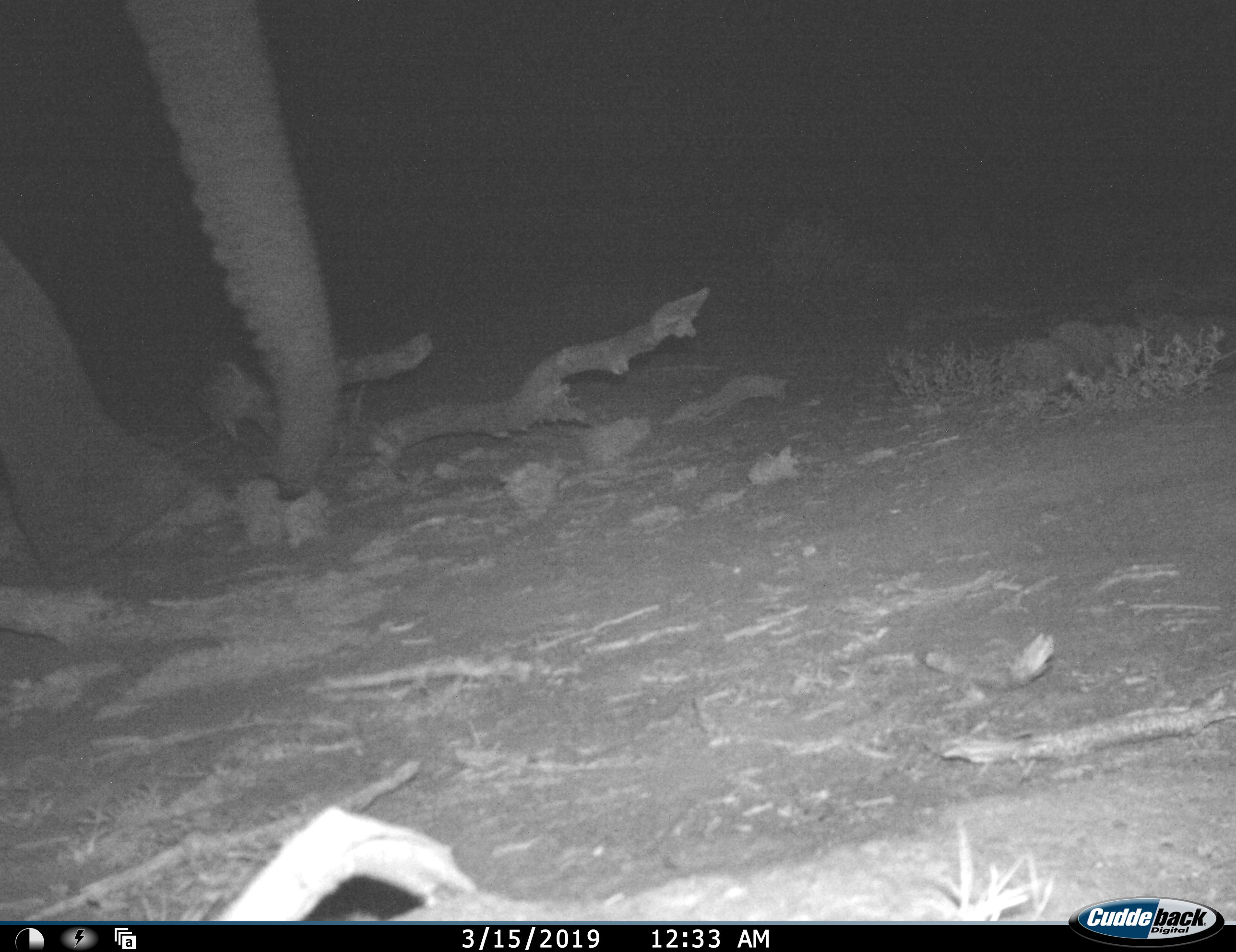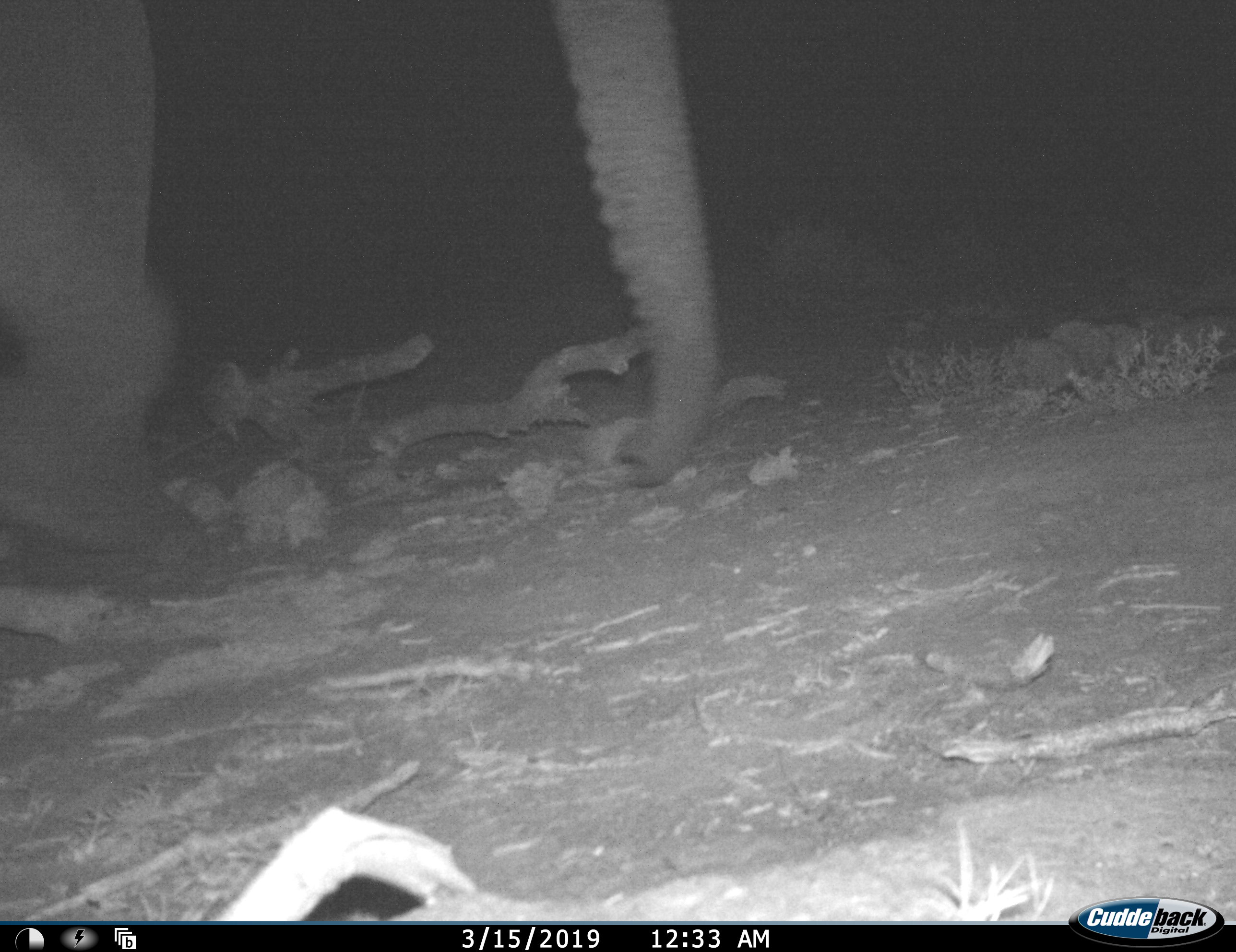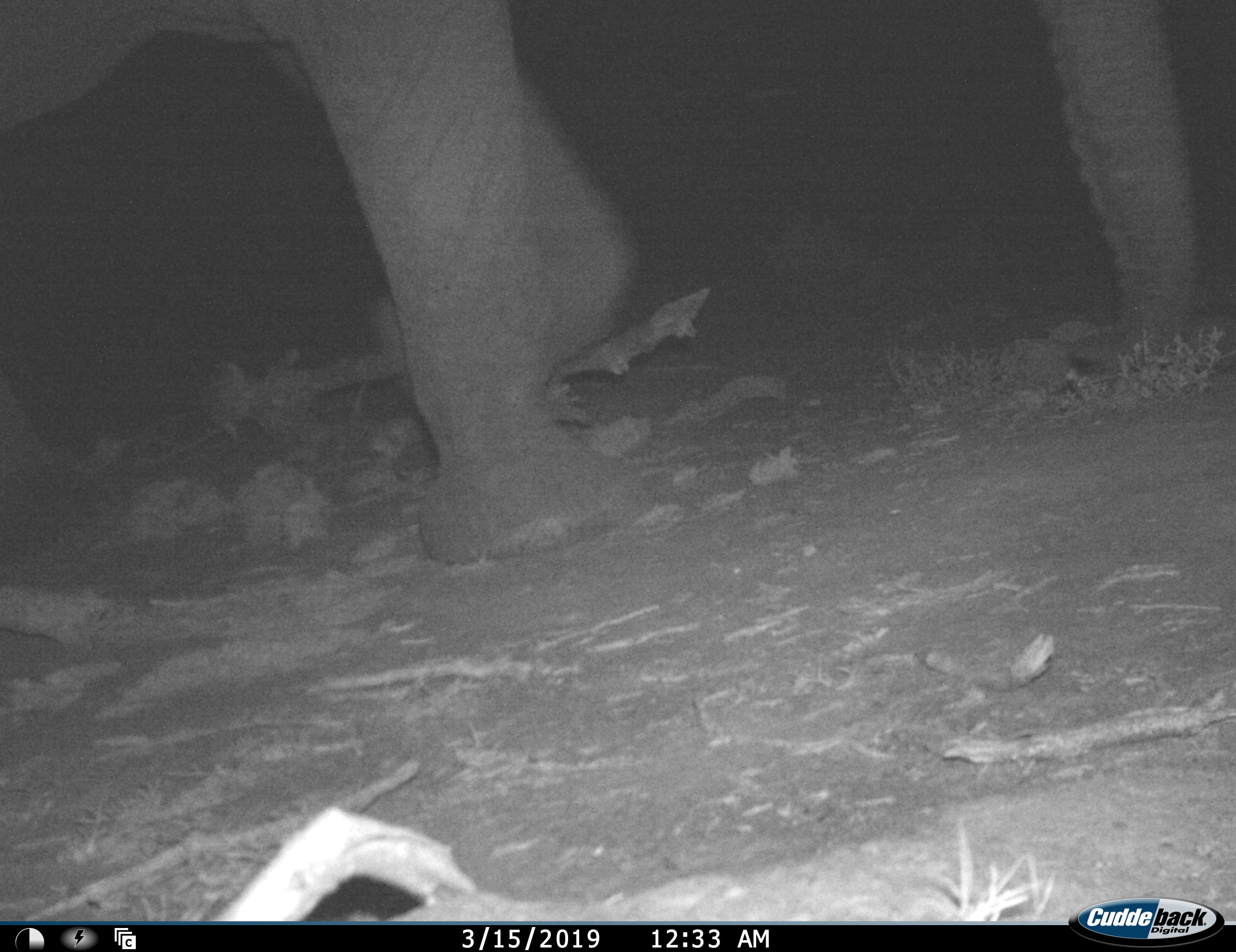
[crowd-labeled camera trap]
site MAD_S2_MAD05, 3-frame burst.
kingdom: Animalia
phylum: Chordata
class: Mammalia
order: Proboscidea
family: Elephantidae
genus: Loxodonta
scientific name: Loxodonta africana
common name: african bush elephant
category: elephant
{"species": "elephant (african bush elephant) (Loxodonta africana)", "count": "1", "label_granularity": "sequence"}